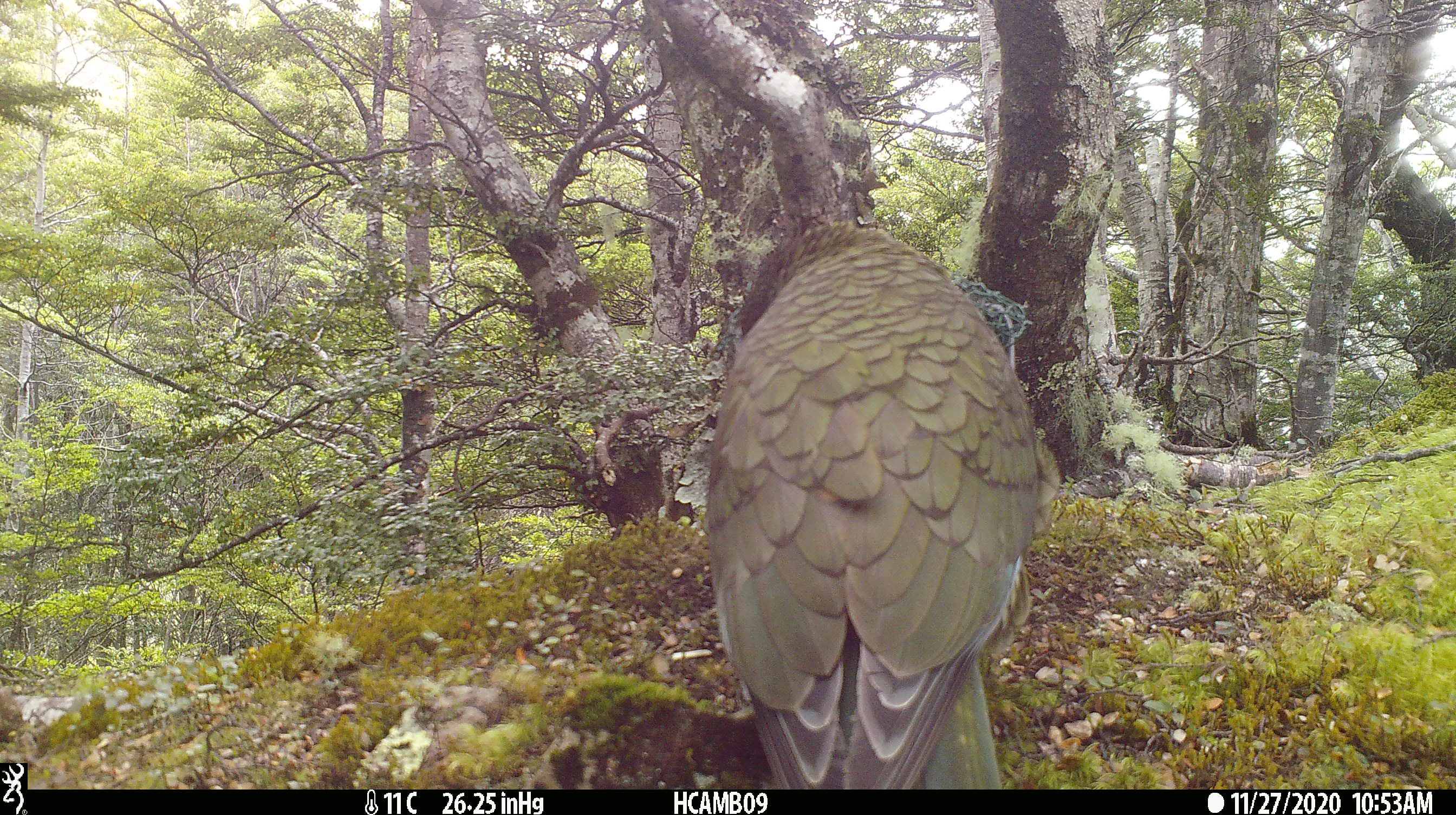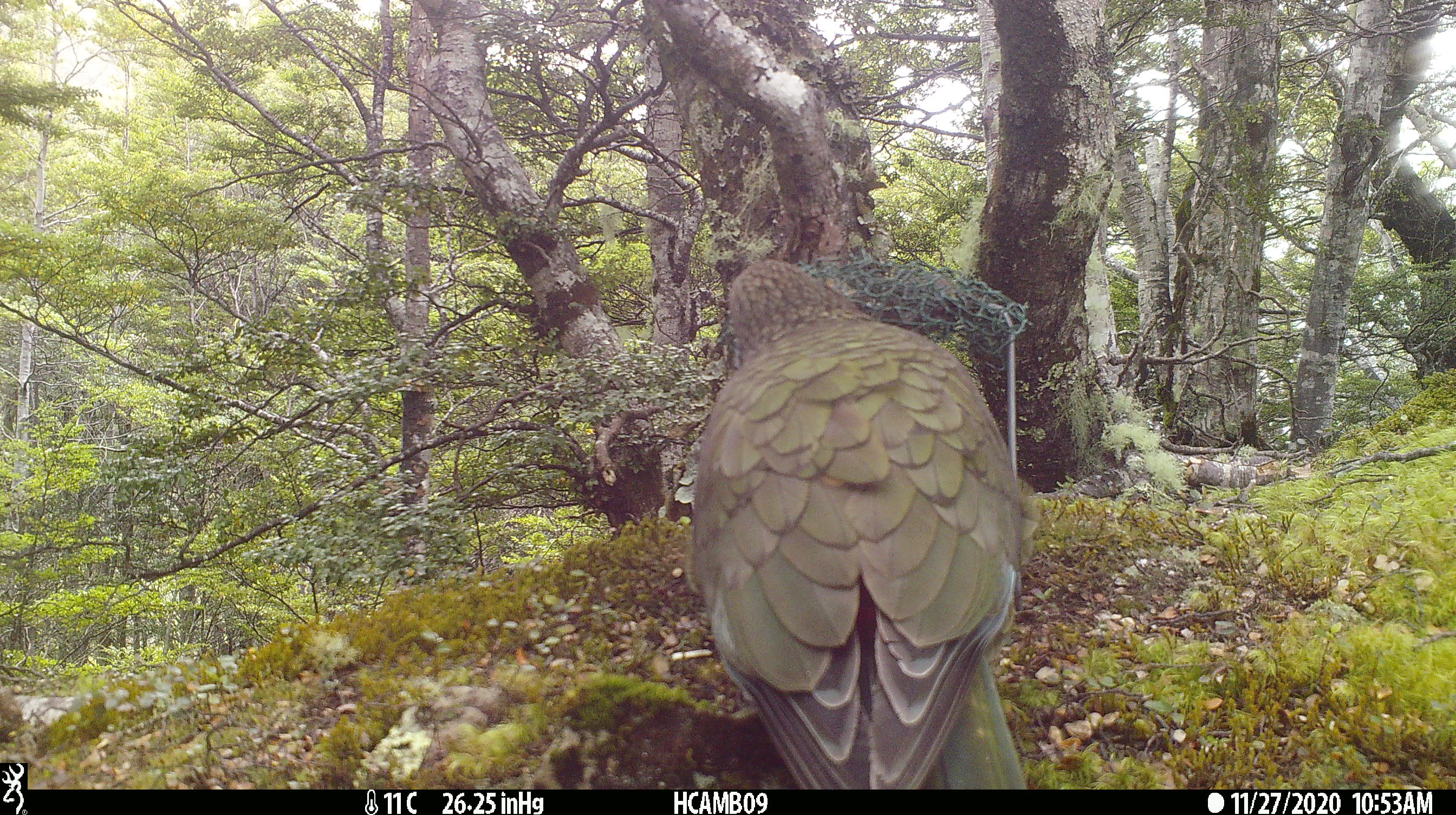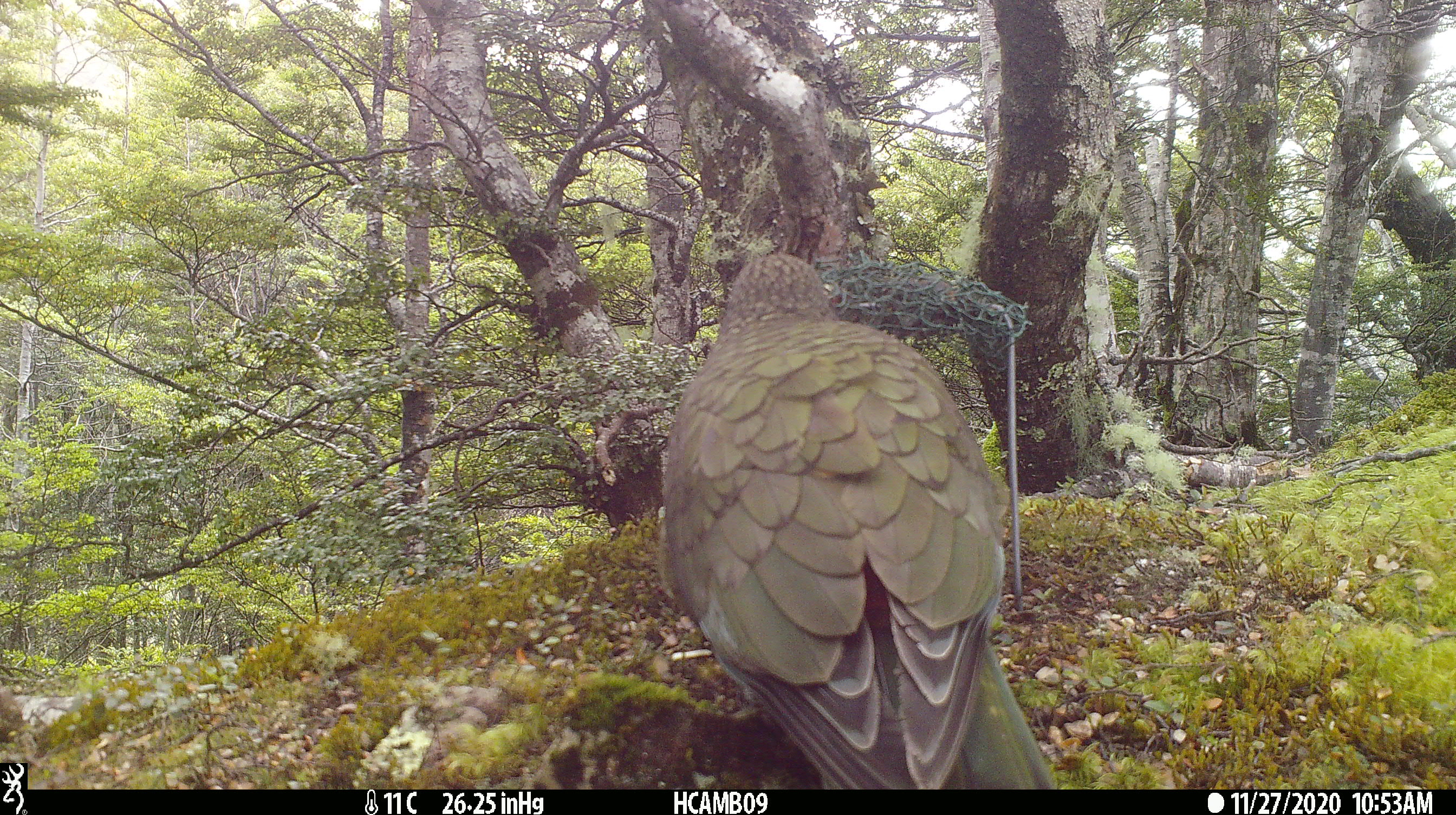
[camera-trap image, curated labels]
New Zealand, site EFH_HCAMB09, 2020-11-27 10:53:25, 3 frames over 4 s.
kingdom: Animalia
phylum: Chordata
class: Aves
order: Psittaciformes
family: Strigopidae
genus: Nestor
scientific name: Nestor notabilis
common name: kea